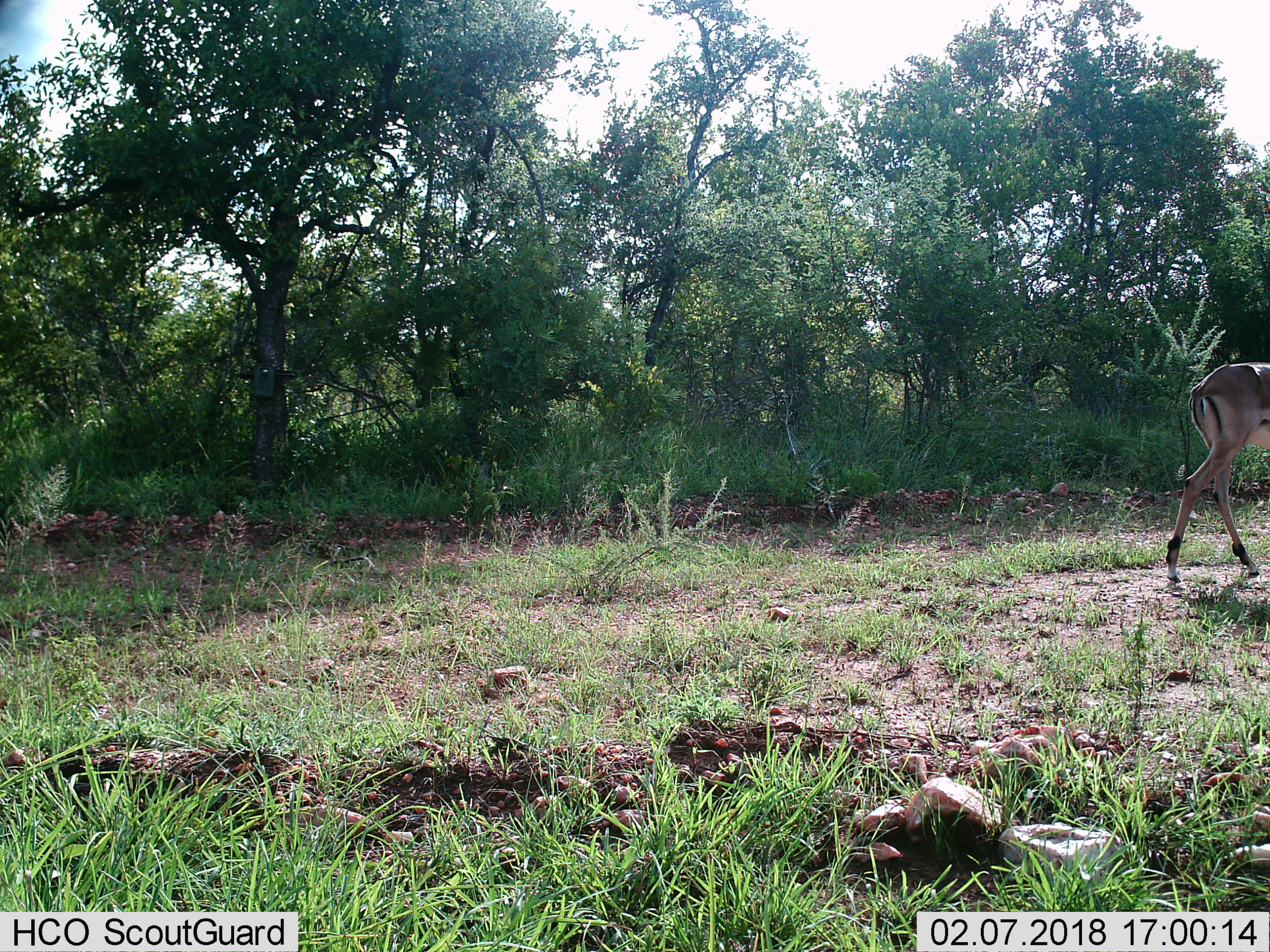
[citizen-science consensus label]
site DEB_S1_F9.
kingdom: Animalia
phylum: Chordata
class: Mammalia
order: Artiodactyla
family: Bovidae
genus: Aepyceros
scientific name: Aepyceros melampus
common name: impala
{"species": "impala (Aepyceros melampus)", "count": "1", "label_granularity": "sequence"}